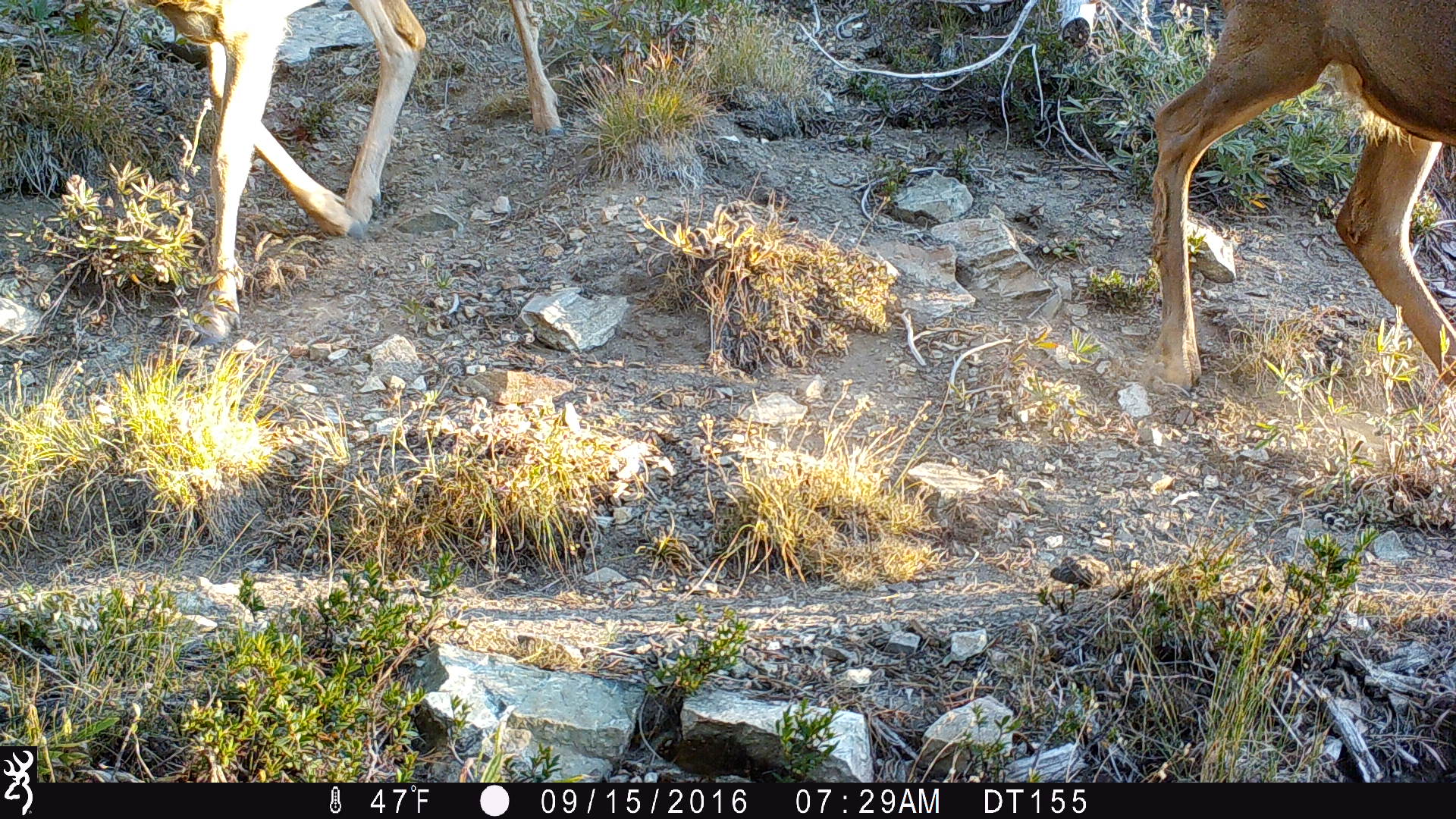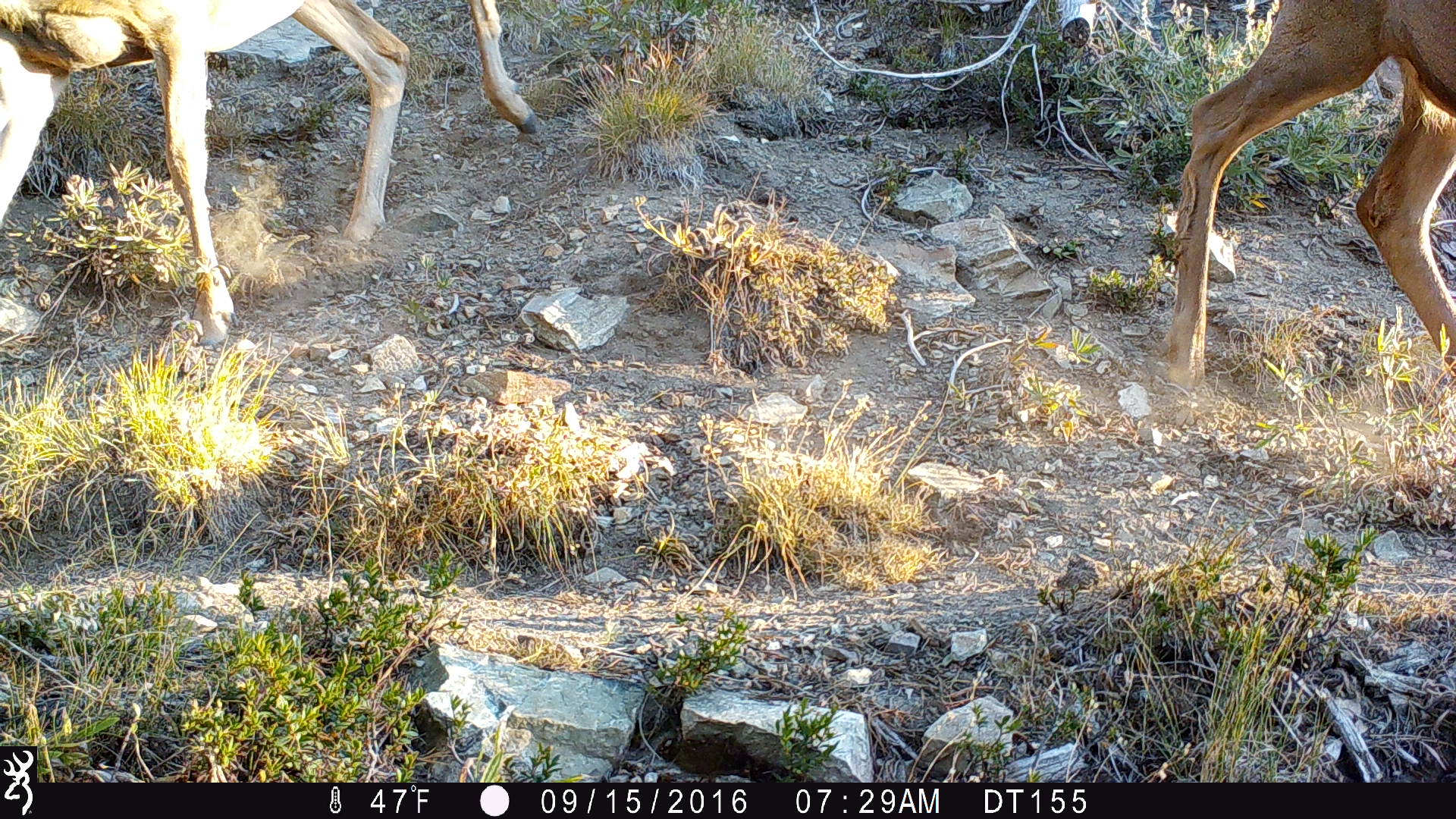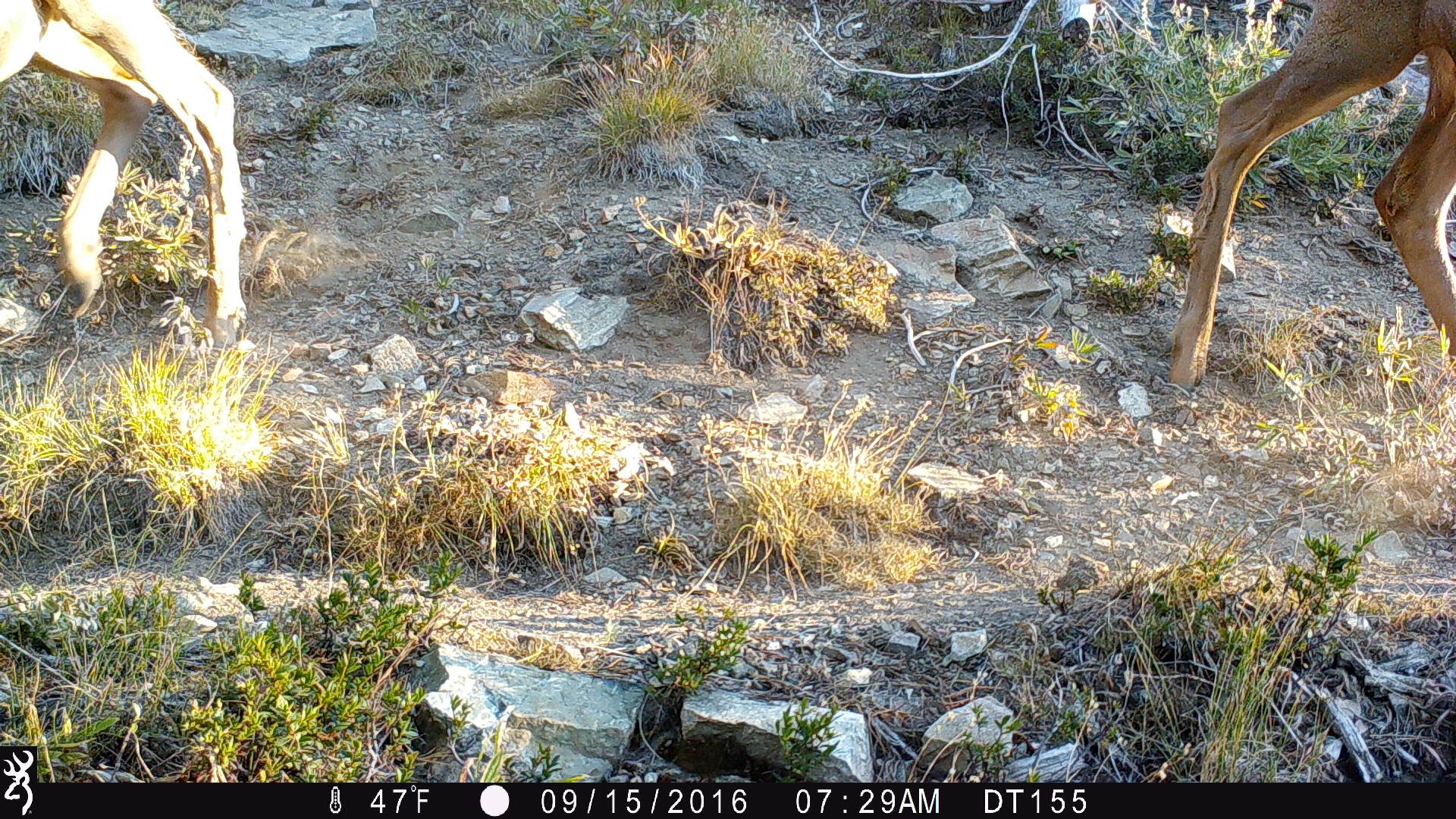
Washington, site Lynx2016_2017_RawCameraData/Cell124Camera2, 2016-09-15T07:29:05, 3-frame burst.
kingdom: Animalia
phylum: Chordata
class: Mammalia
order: Artiodactyla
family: Cervidae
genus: Odocoileus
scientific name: Odocoileus hemionus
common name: mule deer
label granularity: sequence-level